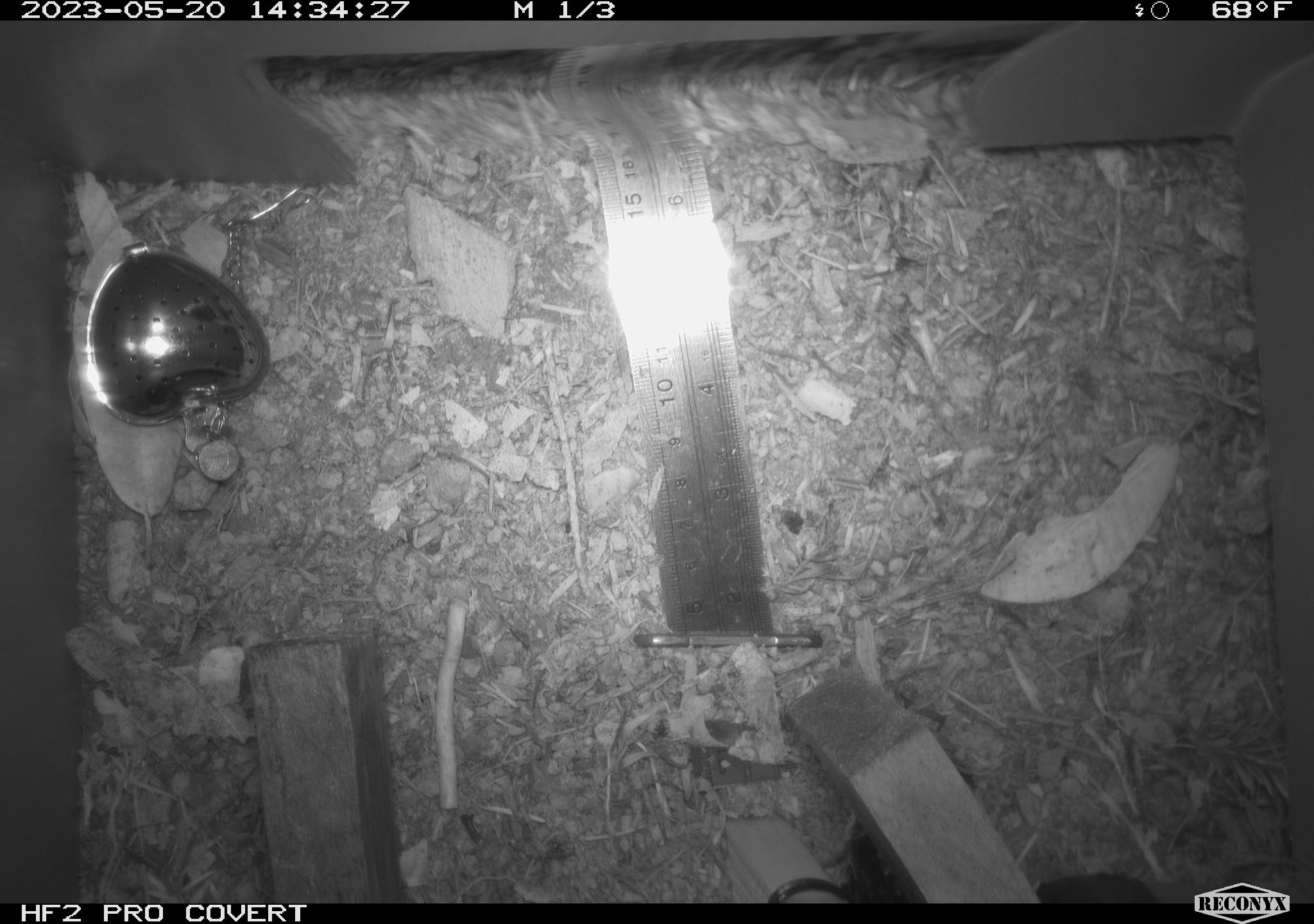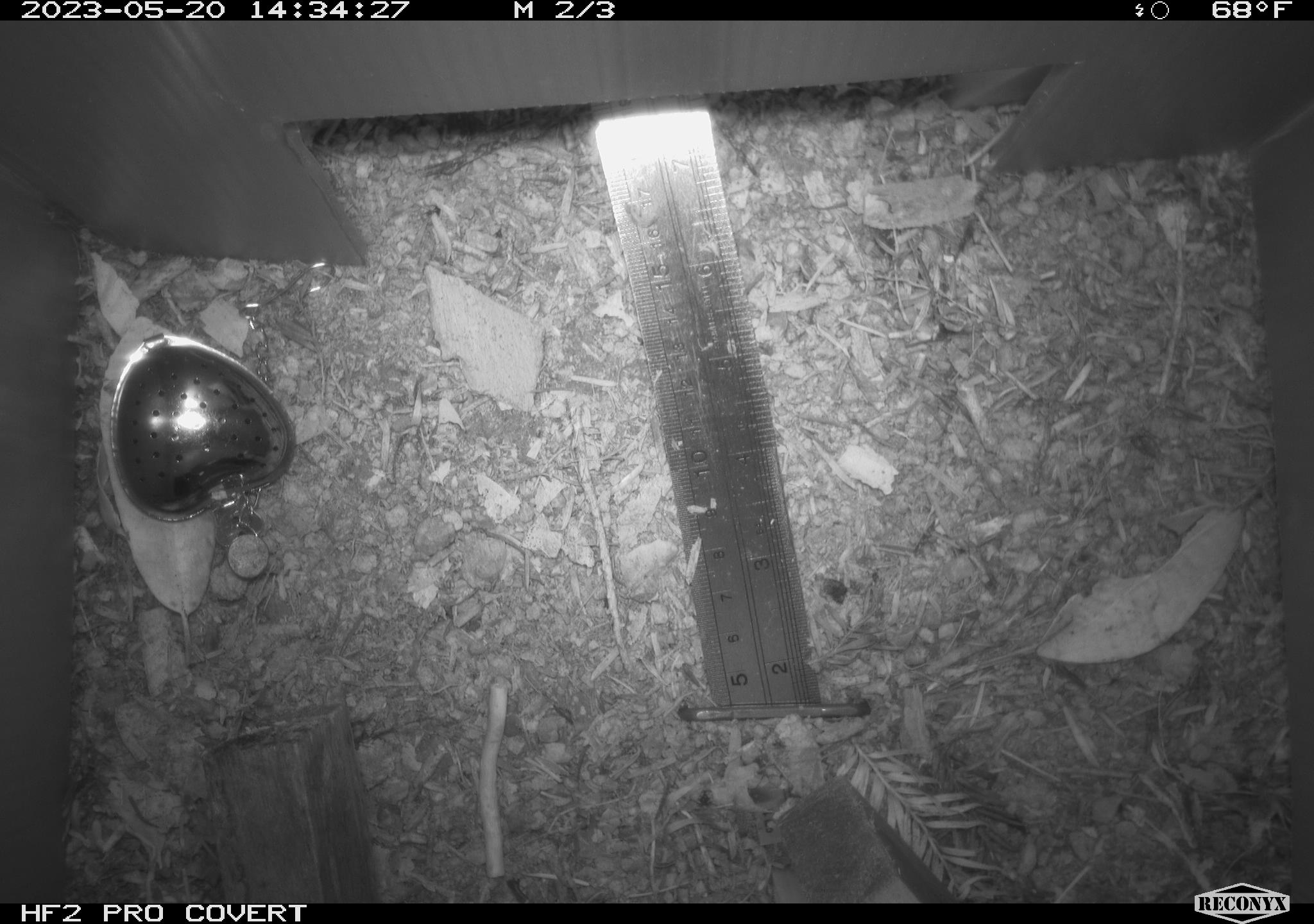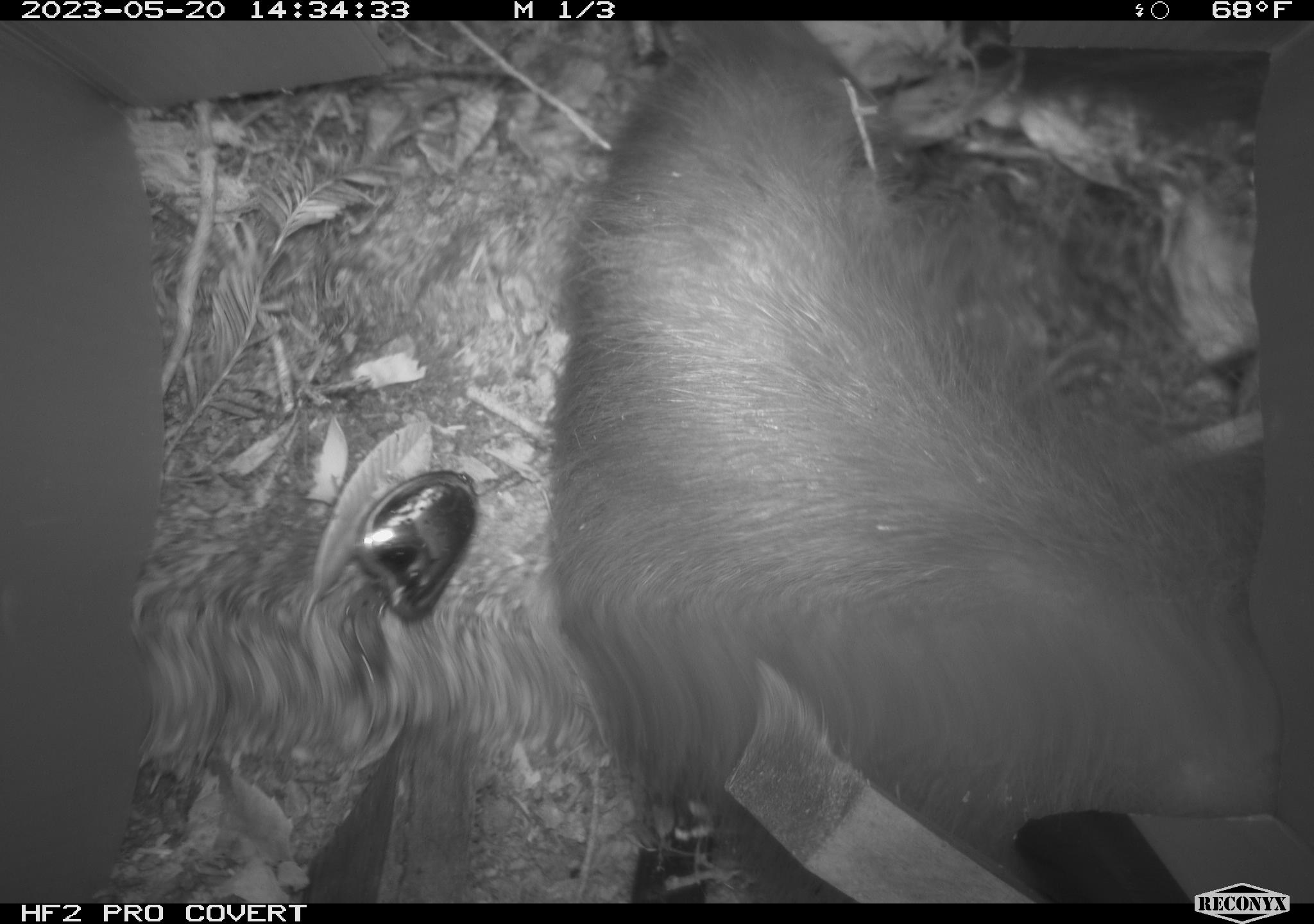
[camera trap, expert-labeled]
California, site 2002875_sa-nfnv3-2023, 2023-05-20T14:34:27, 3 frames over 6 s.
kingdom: Animalia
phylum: Chordata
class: Mammalia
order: Carnivora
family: Ursidae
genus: Ursus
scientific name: Ursus americanus americanus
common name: american black bear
American black bear (Ursus americanus americanus).